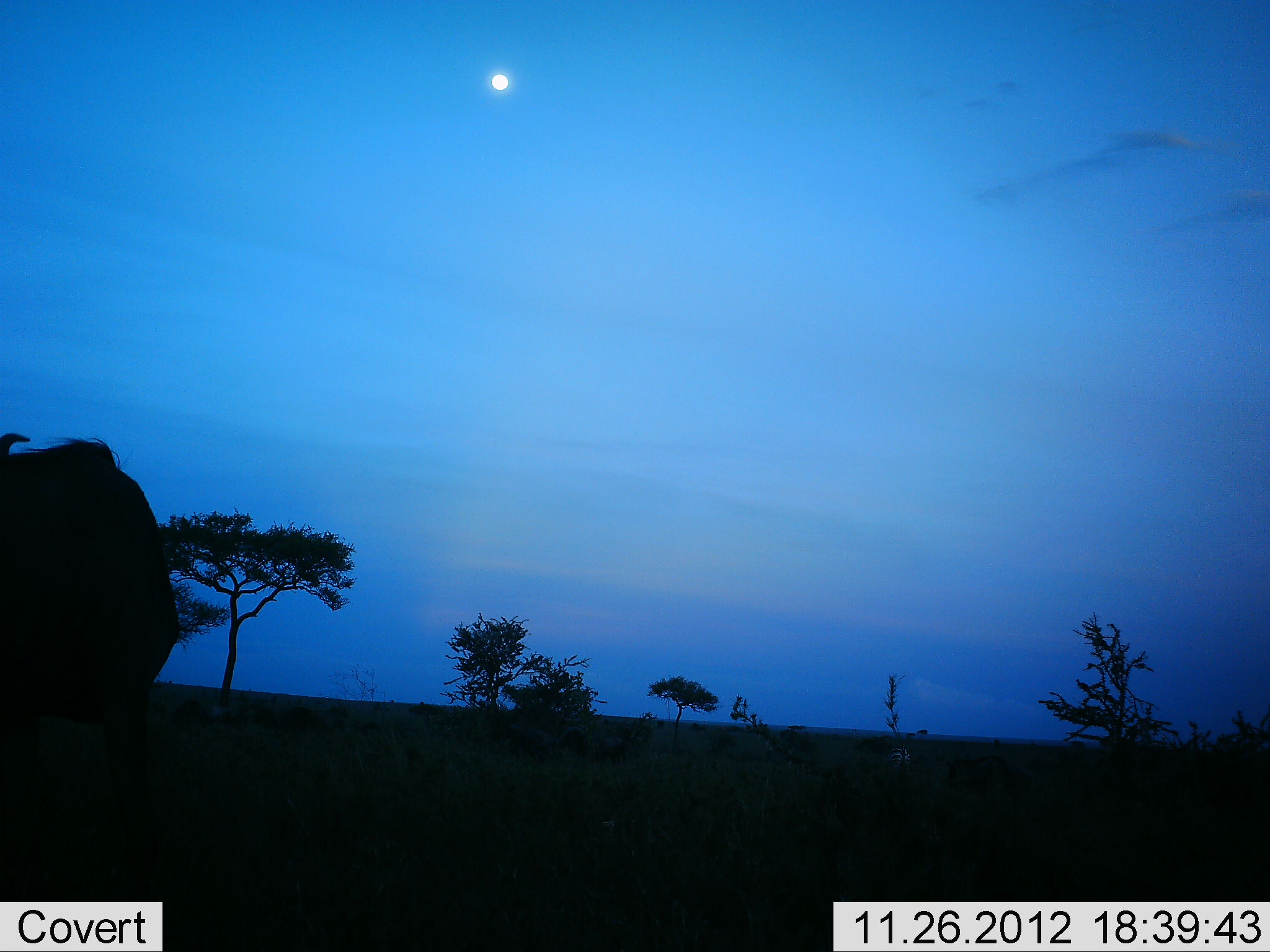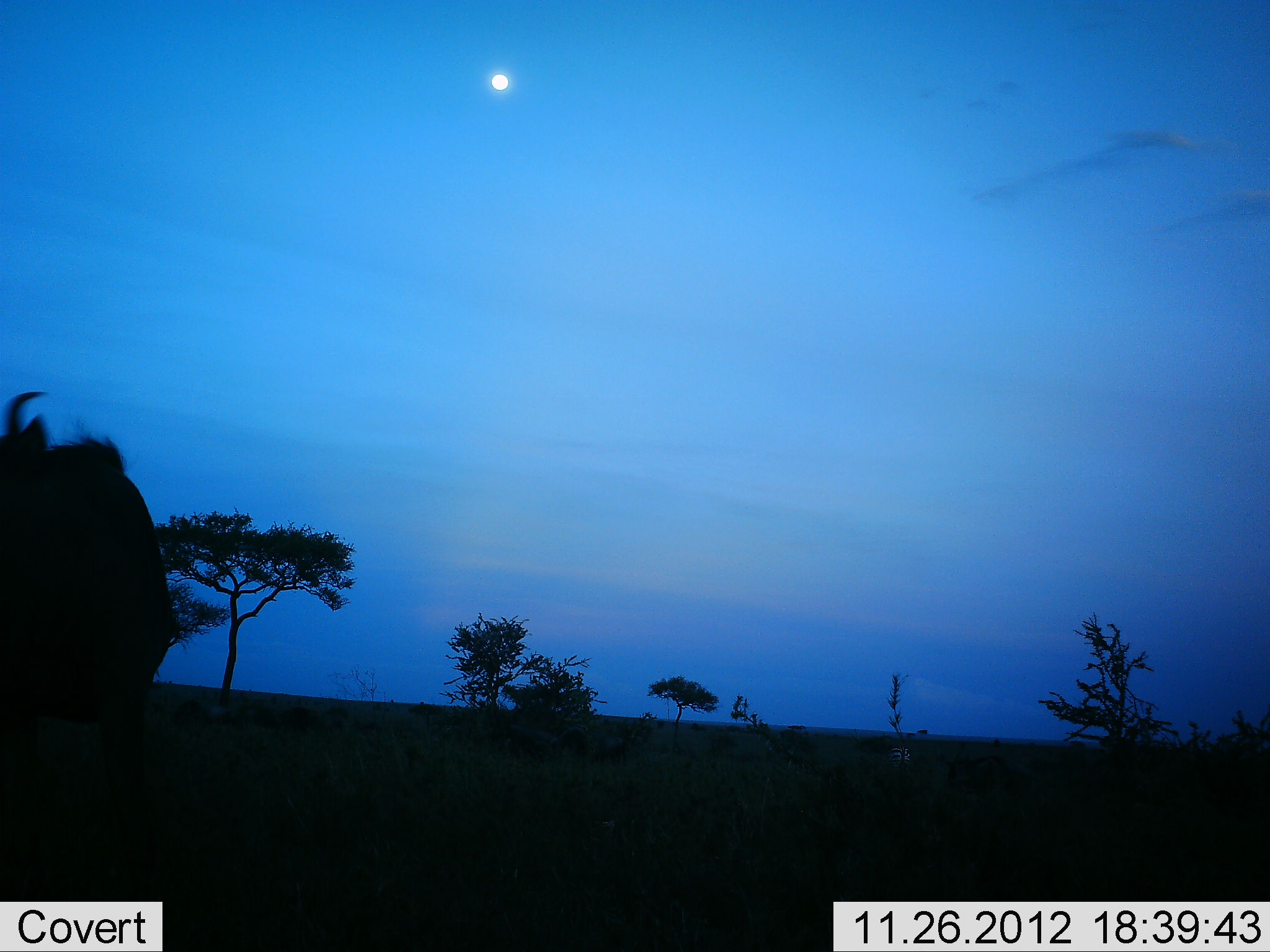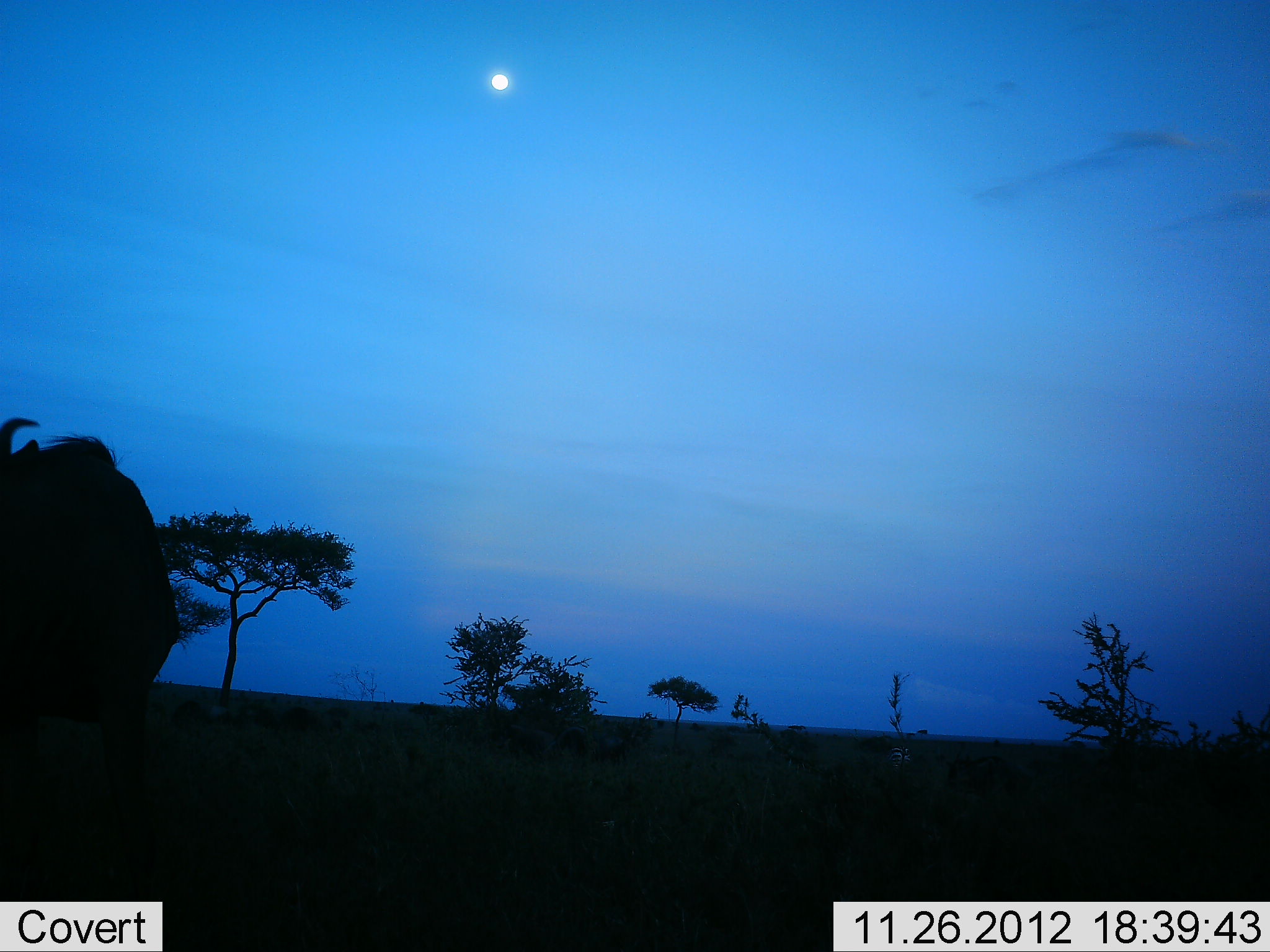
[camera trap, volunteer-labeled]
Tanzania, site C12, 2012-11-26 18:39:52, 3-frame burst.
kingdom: Animalia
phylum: Chordata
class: Mammalia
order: Artiodactyla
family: Bovidae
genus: Connochaetes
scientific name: Connochaetes taurinus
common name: blue wildebeest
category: wildebeest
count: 1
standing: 91%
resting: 0%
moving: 0%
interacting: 0%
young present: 0%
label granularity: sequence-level